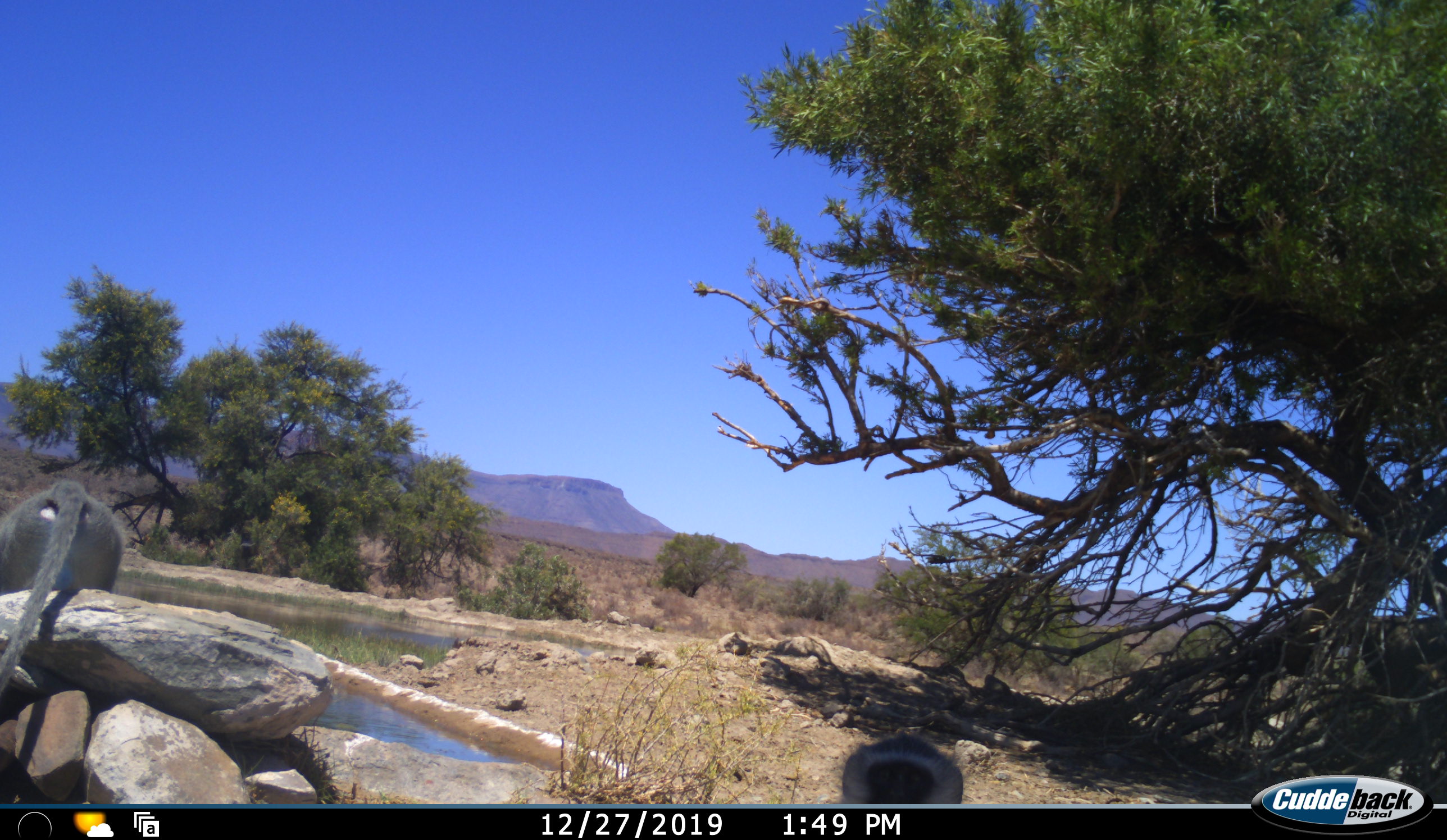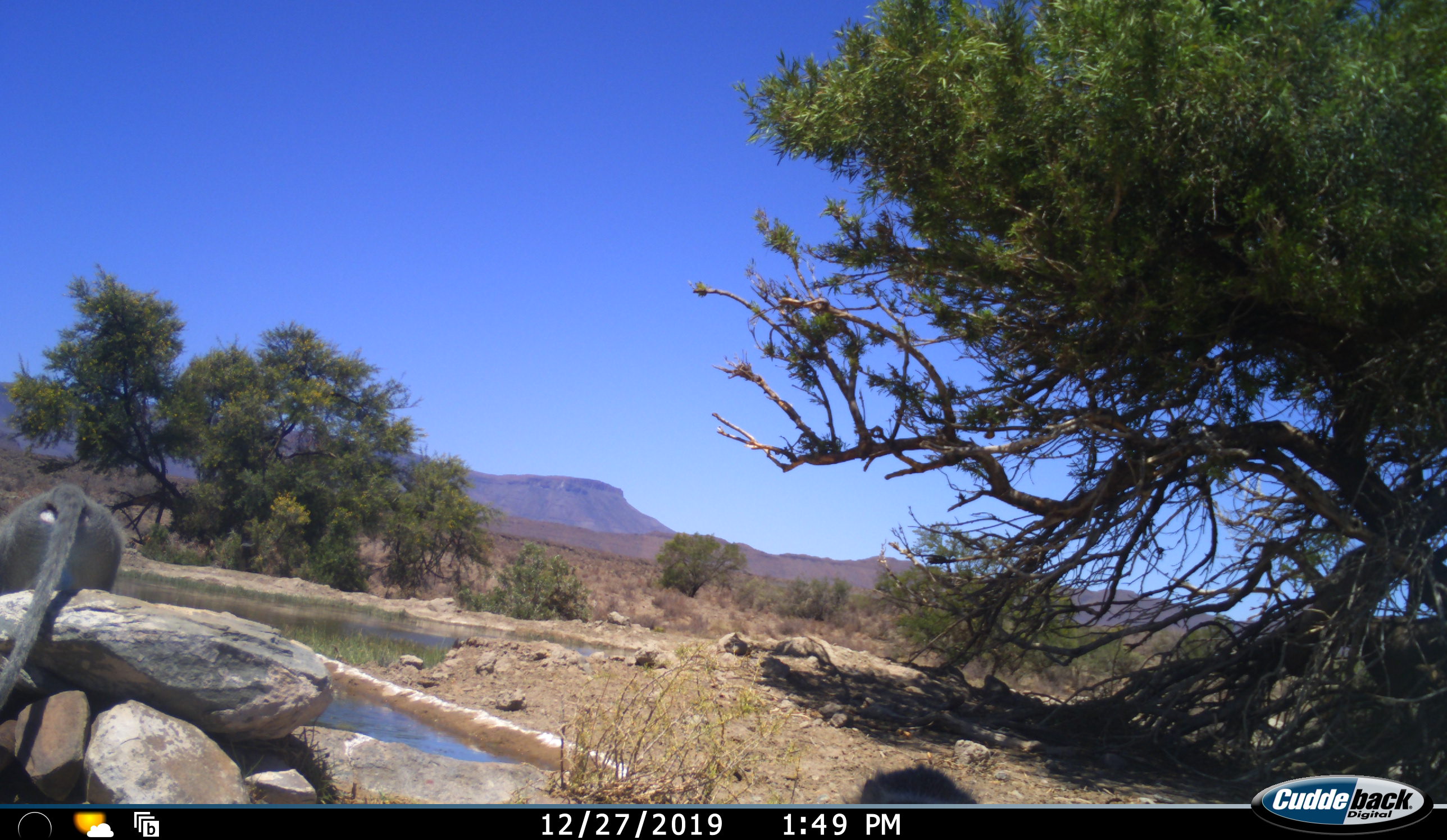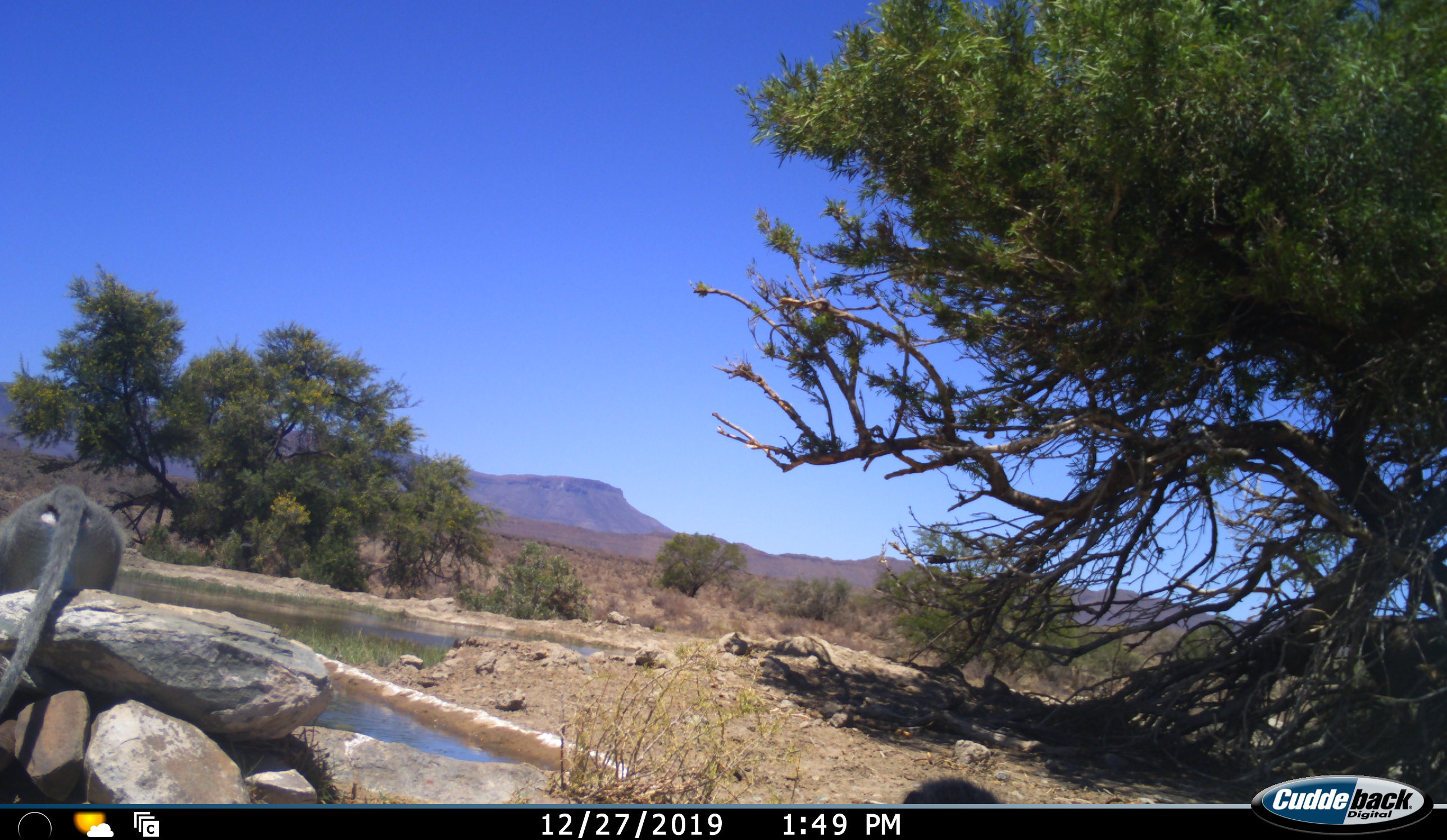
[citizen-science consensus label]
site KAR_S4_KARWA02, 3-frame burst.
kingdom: Animalia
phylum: Chordata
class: Mammalia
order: Primates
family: Cercopithecidae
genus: Chlorocebus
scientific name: Chlorocebus pygerythrus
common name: vervet monkey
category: monkeyvervet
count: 2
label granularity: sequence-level